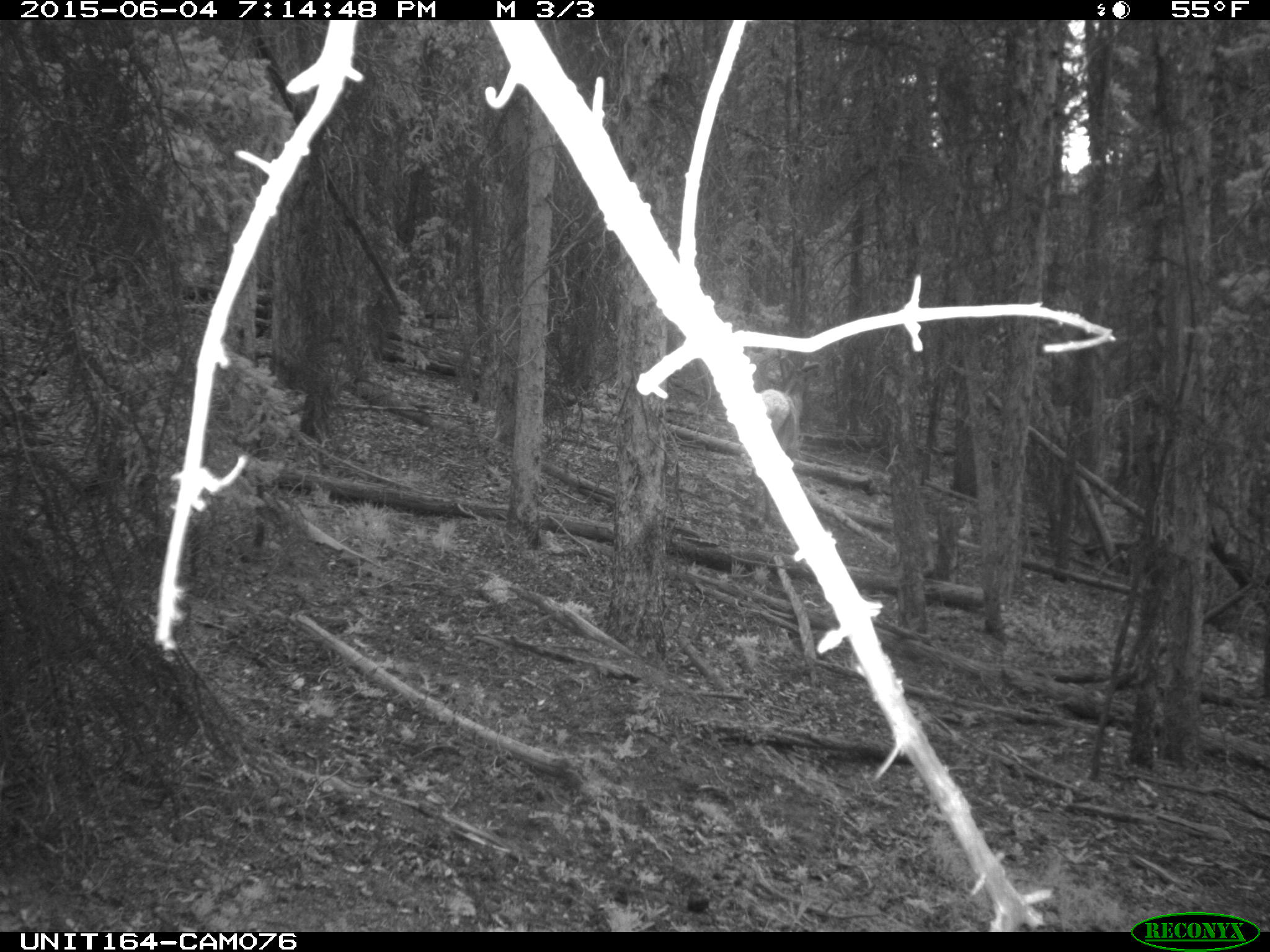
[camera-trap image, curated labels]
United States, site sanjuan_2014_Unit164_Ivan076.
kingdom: Animalia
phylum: Chordata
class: Mammalia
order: Artiodactyla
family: Cervidae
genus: Cervus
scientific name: Cervus elaphus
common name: red deer